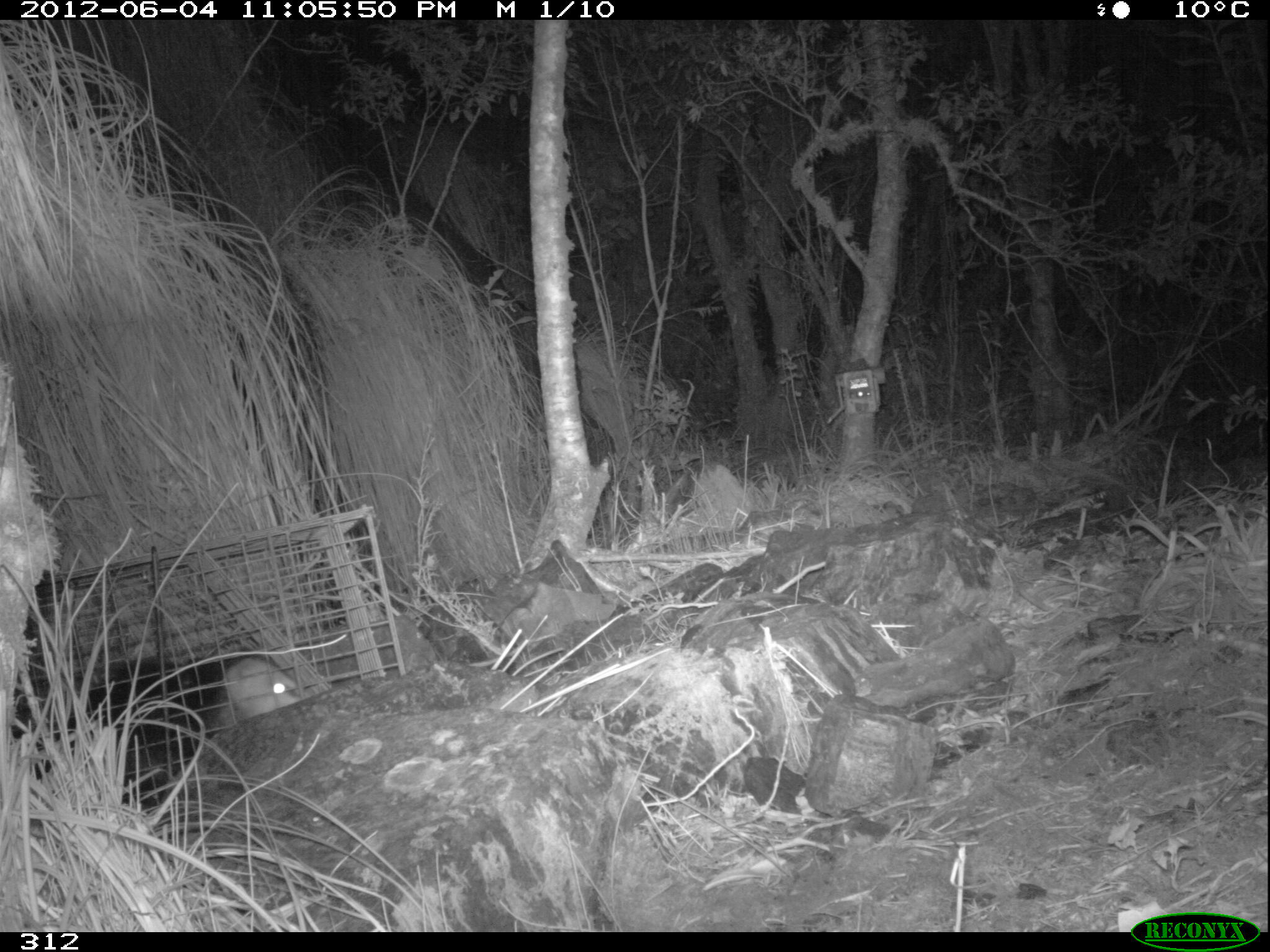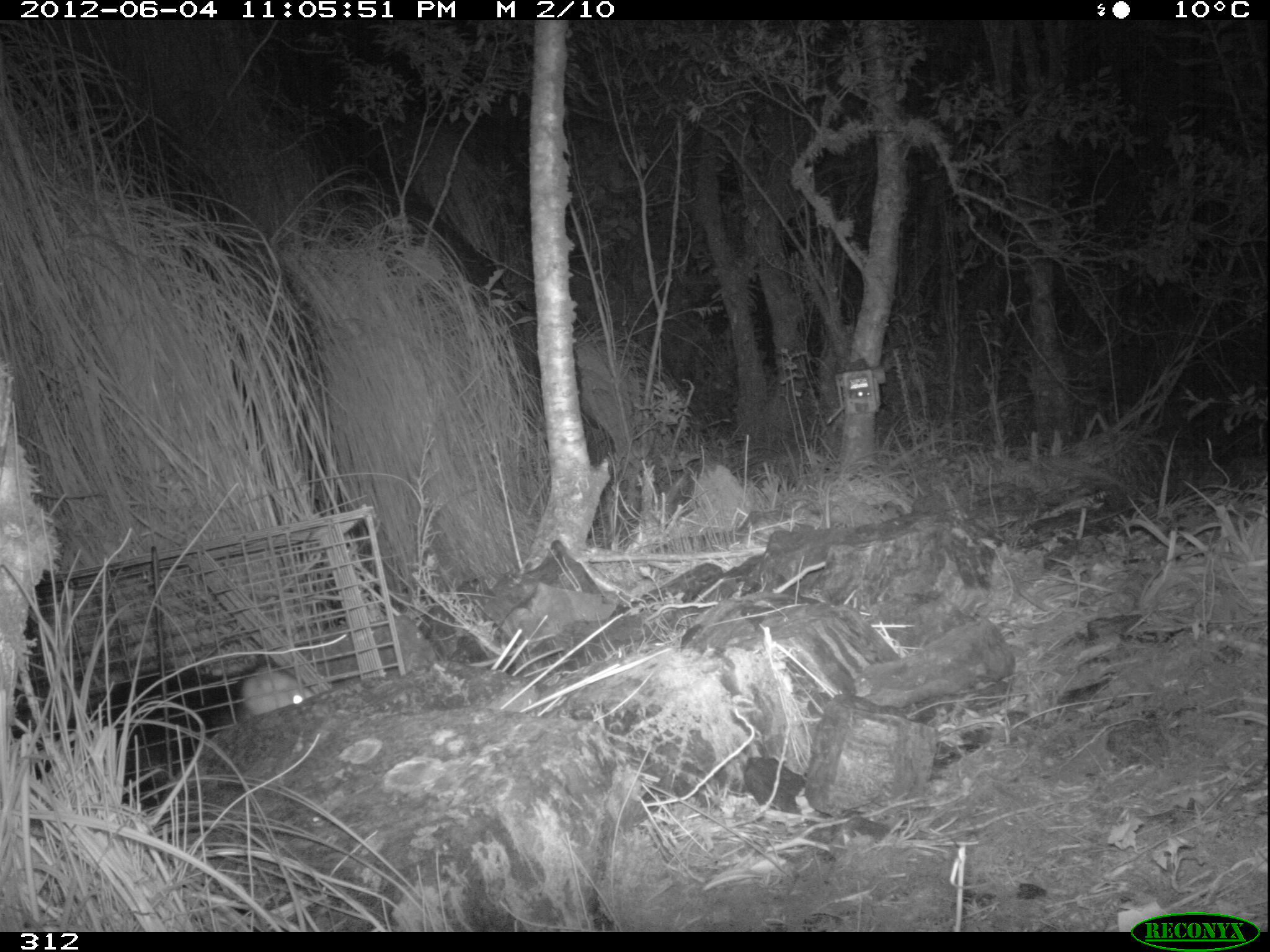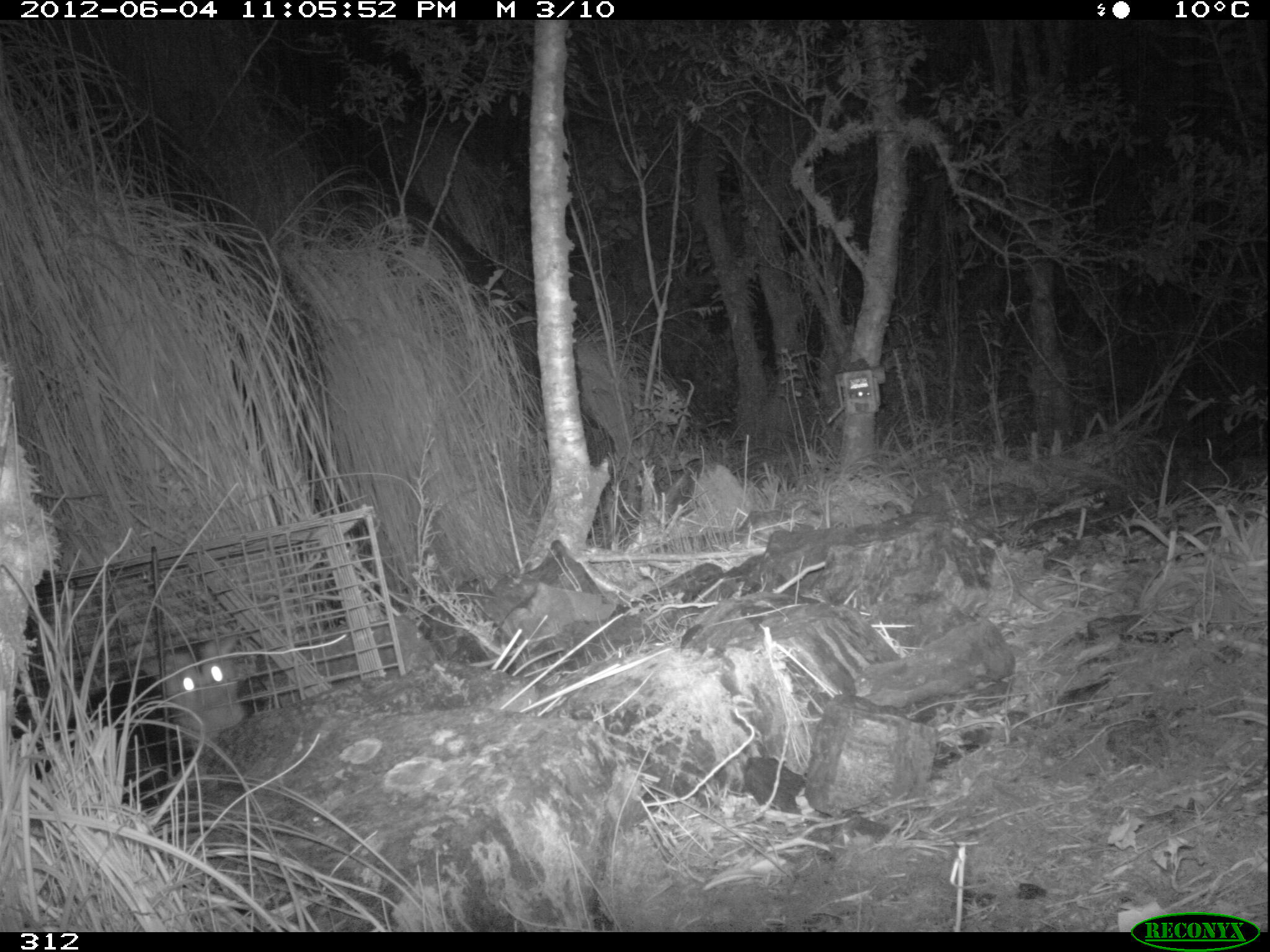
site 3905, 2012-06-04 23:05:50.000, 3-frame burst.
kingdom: Animalia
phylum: Chordata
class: Mammalia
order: Didelphimorphia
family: Didelphidae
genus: Didelphis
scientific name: Didelphis pernigra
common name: andean white-eared opossum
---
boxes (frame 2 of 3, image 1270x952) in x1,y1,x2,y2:
didelphis pernigra: 7,663,314,808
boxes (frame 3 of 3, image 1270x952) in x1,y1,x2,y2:
didelphis pernigra: 10,641,284,810